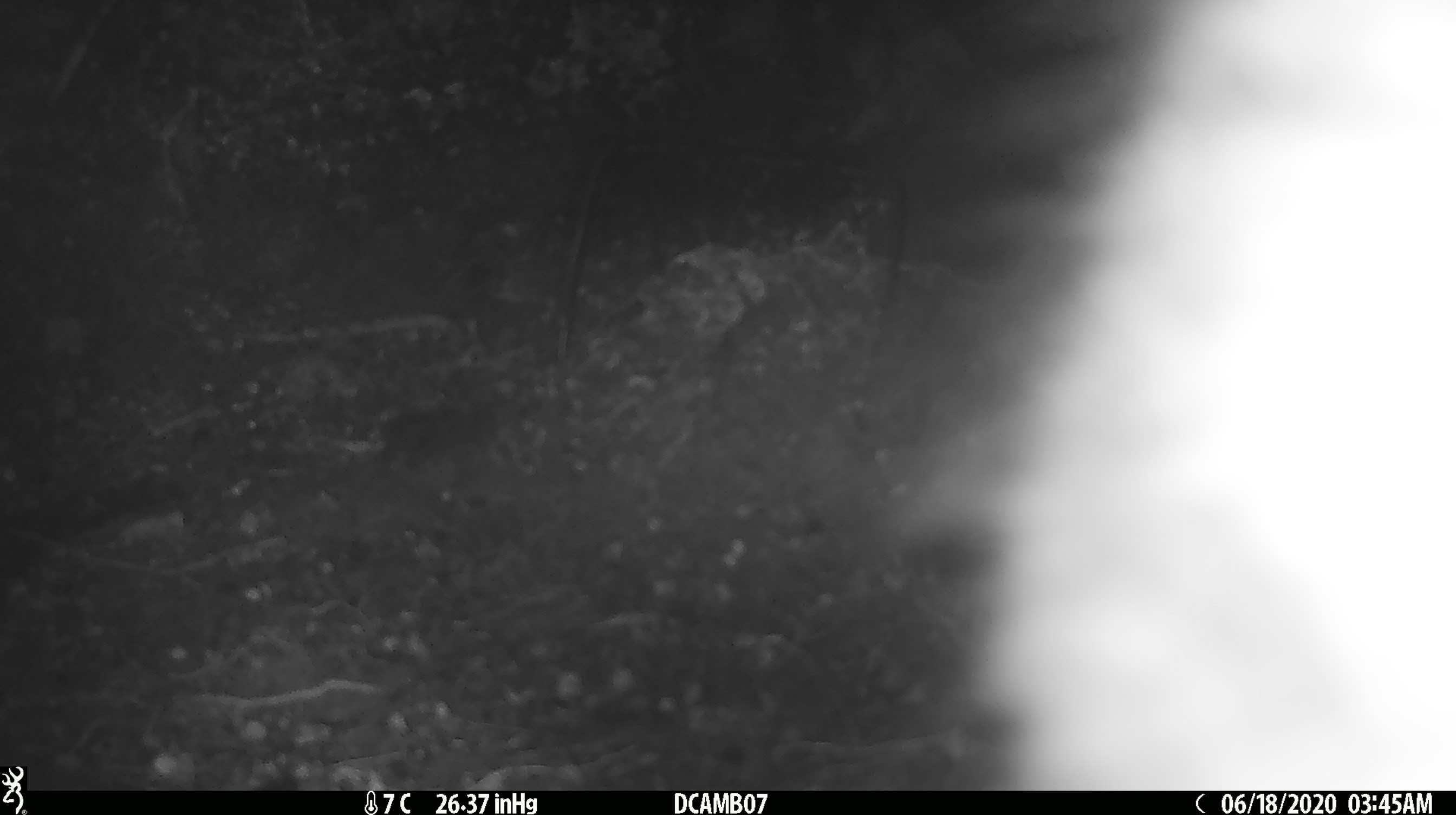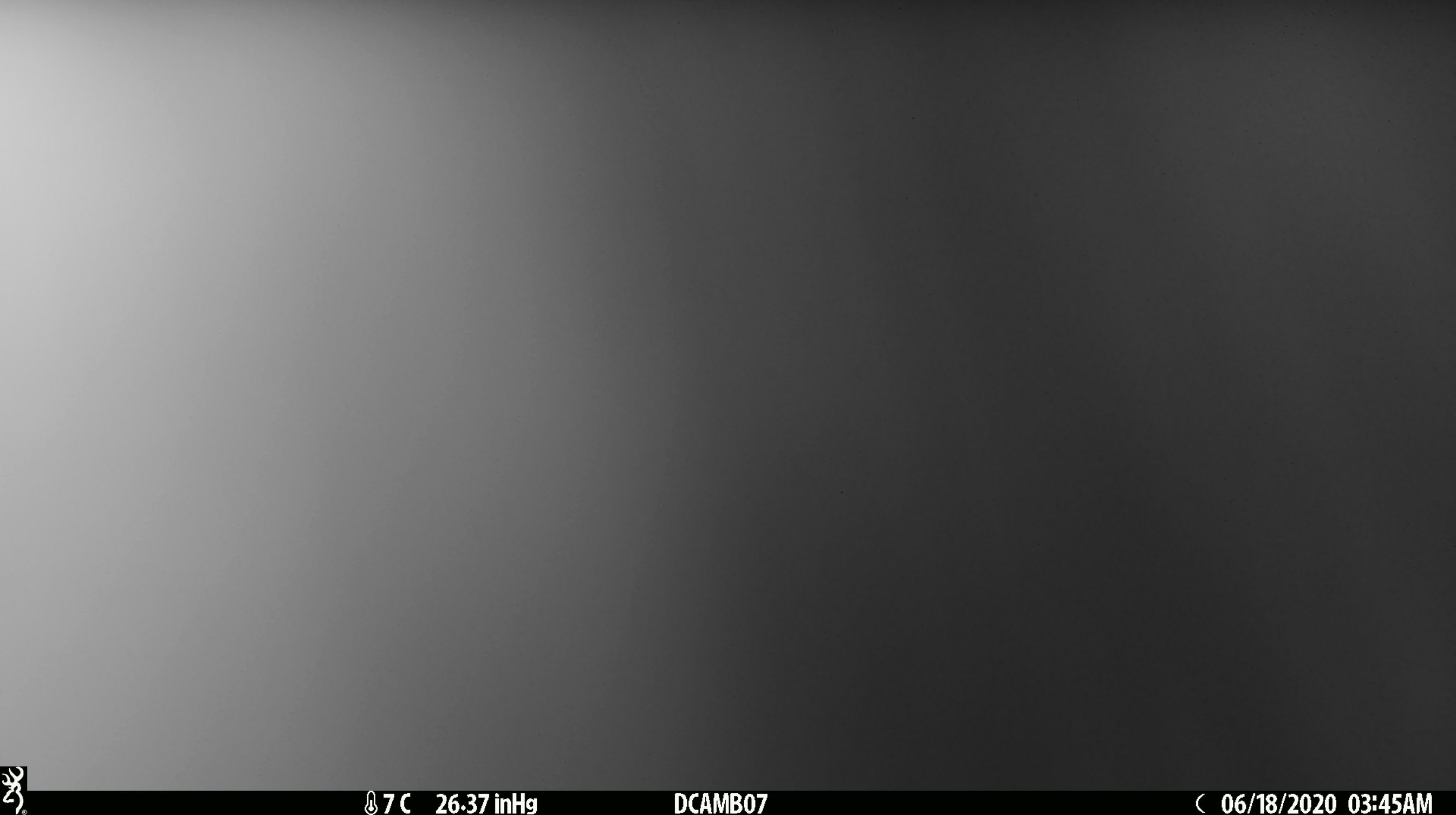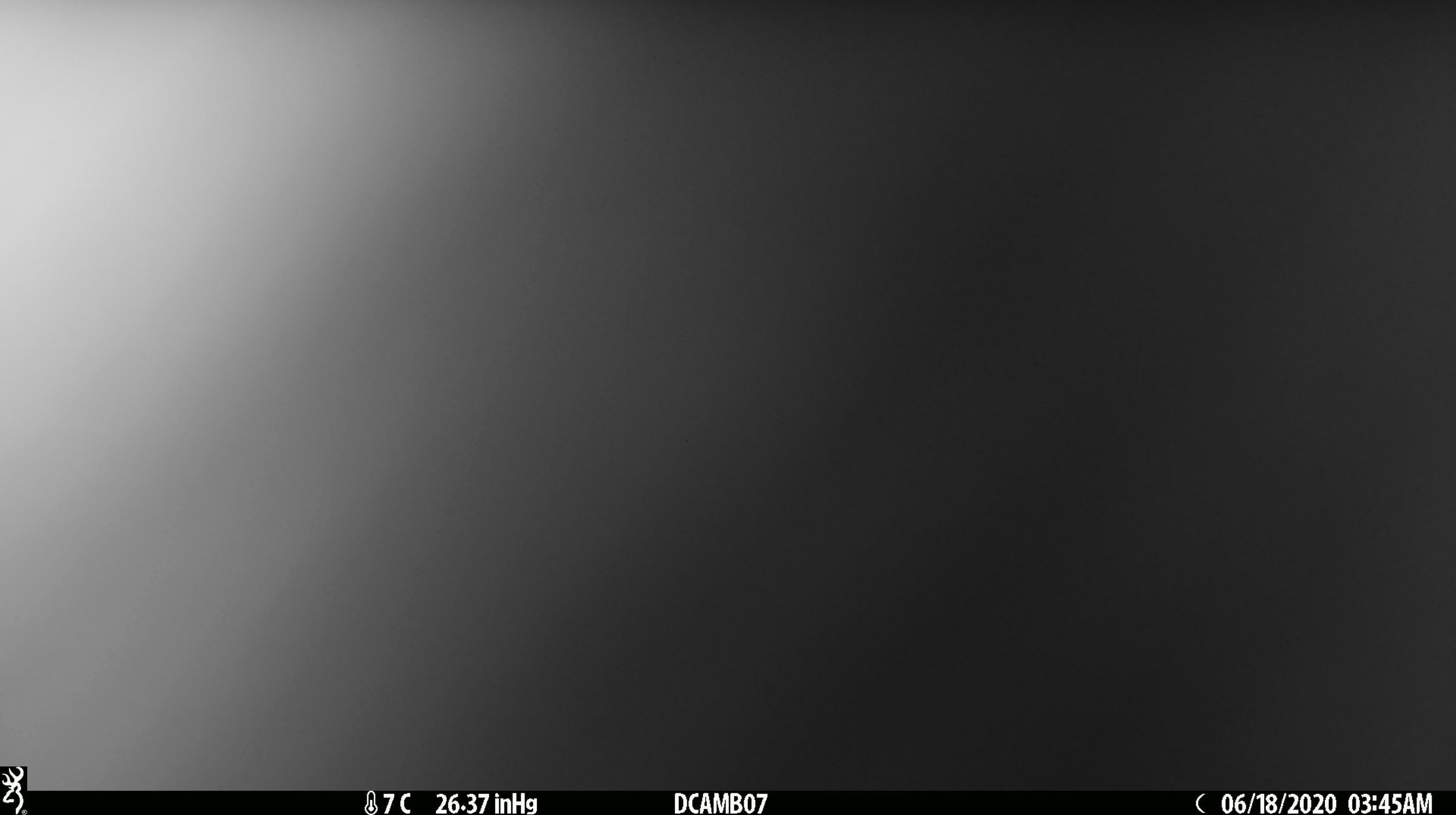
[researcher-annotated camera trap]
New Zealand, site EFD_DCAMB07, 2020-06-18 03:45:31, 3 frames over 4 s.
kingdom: Animalia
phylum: Chordata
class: Mammalia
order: Diprotodontia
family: Phalangeridae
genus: Trichosurus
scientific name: Trichosurus vulpecula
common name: common brushtail possum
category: possum